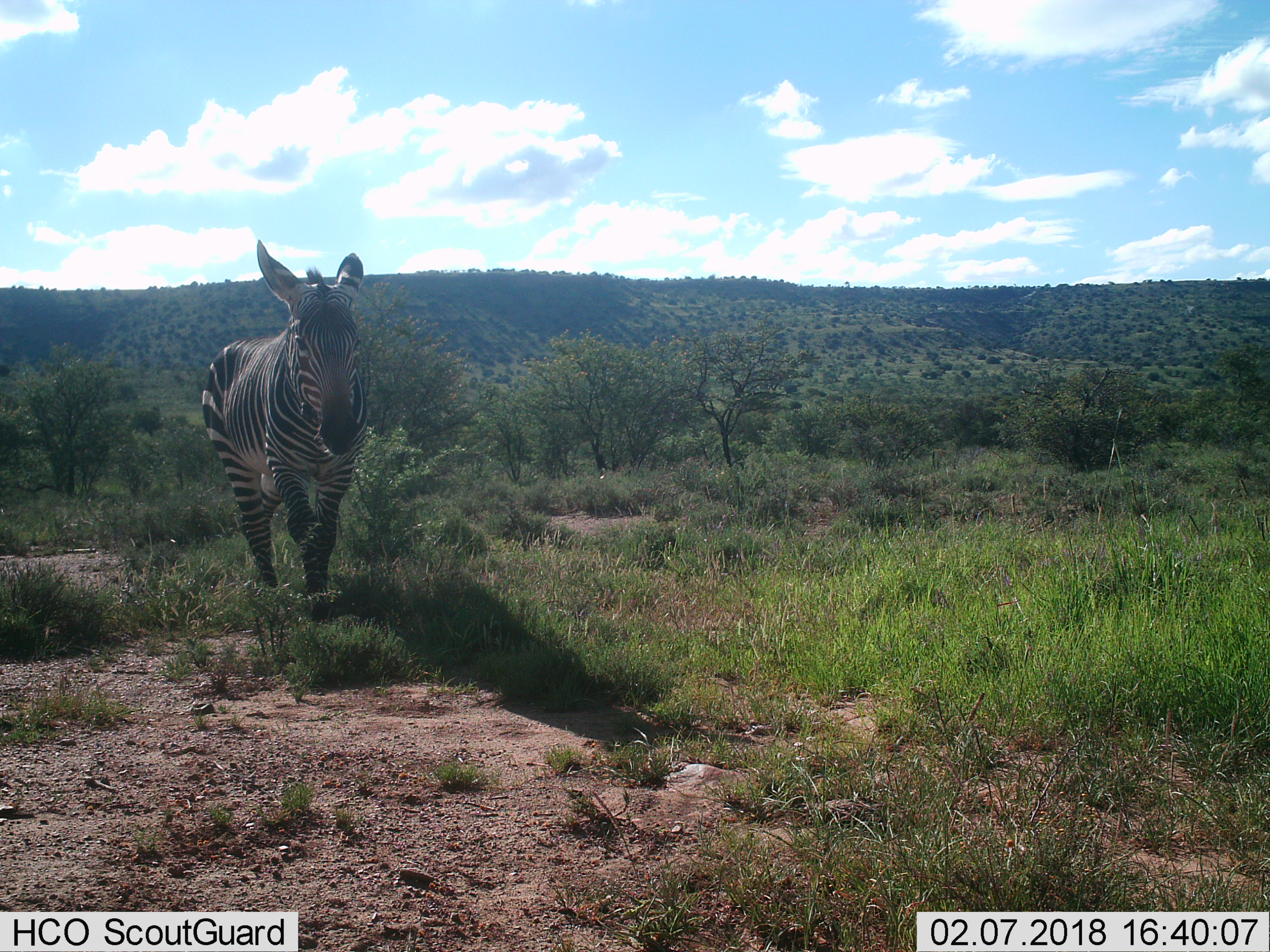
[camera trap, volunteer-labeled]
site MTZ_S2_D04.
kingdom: Animalia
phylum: Chordata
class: Mammalia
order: Perissodactyla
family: Equidae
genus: Equus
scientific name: Equus zebra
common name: mountain zebra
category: zebramountain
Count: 1.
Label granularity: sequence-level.